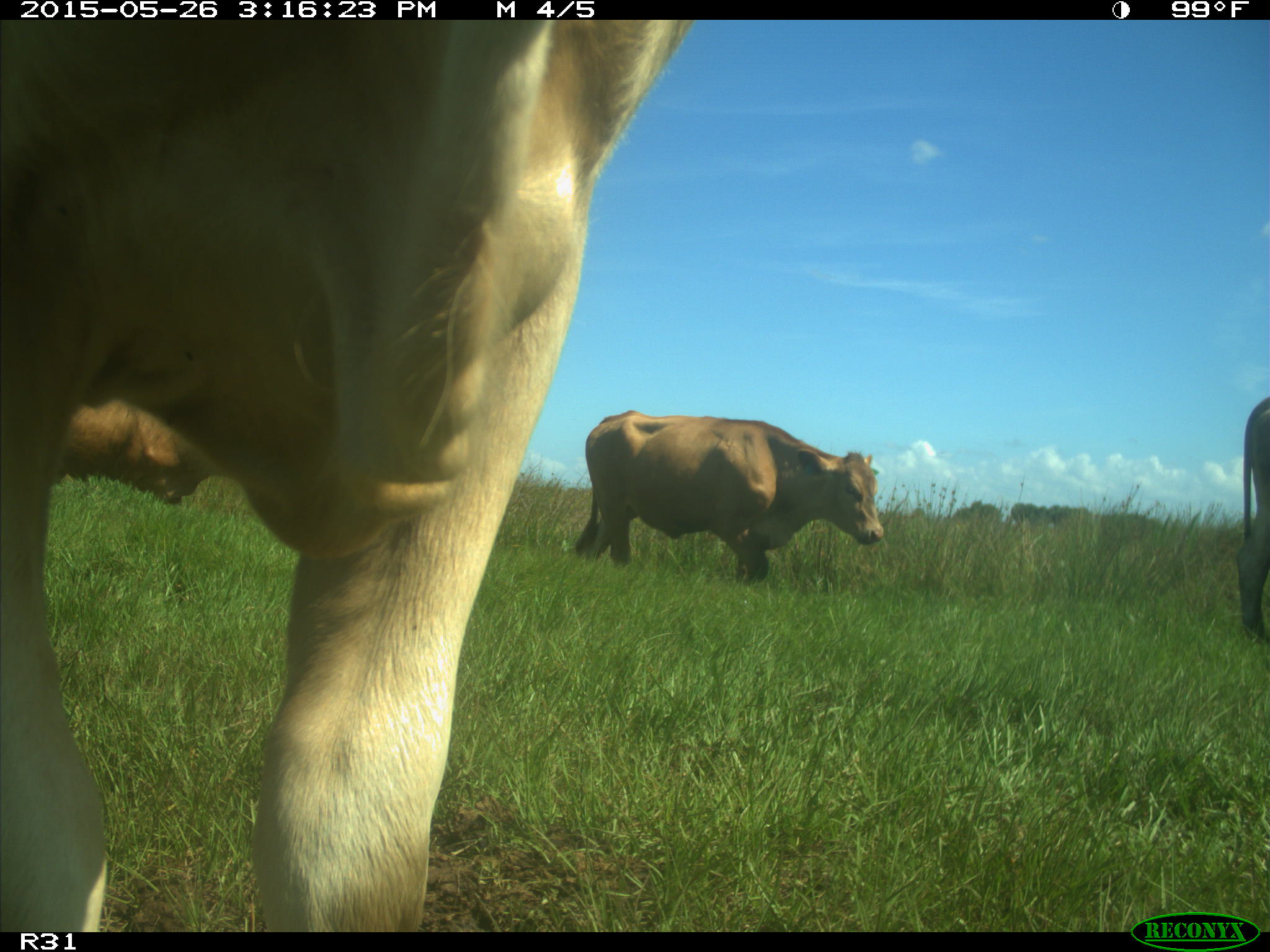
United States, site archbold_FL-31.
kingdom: Animalia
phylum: Chordata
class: Mammalia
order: Artiodactyla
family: Bovidae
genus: Bos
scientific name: Bos taurus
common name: domestic cow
Bos taurus (domestic cow).